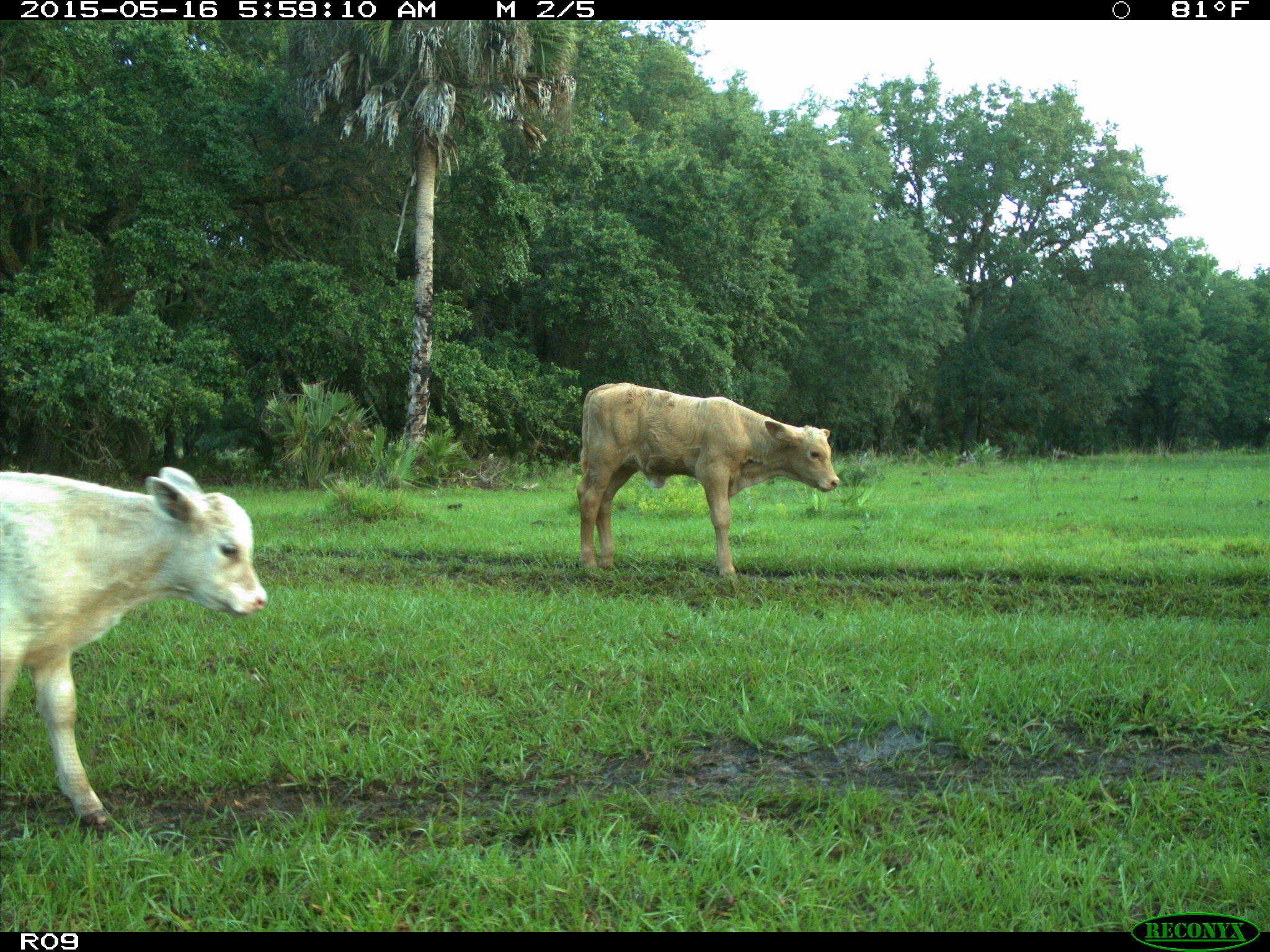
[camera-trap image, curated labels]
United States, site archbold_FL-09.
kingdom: Animalia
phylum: Chordata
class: Mammalia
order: Artiodactyla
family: Bovidae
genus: Bos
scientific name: Bos taurus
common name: domestic cow